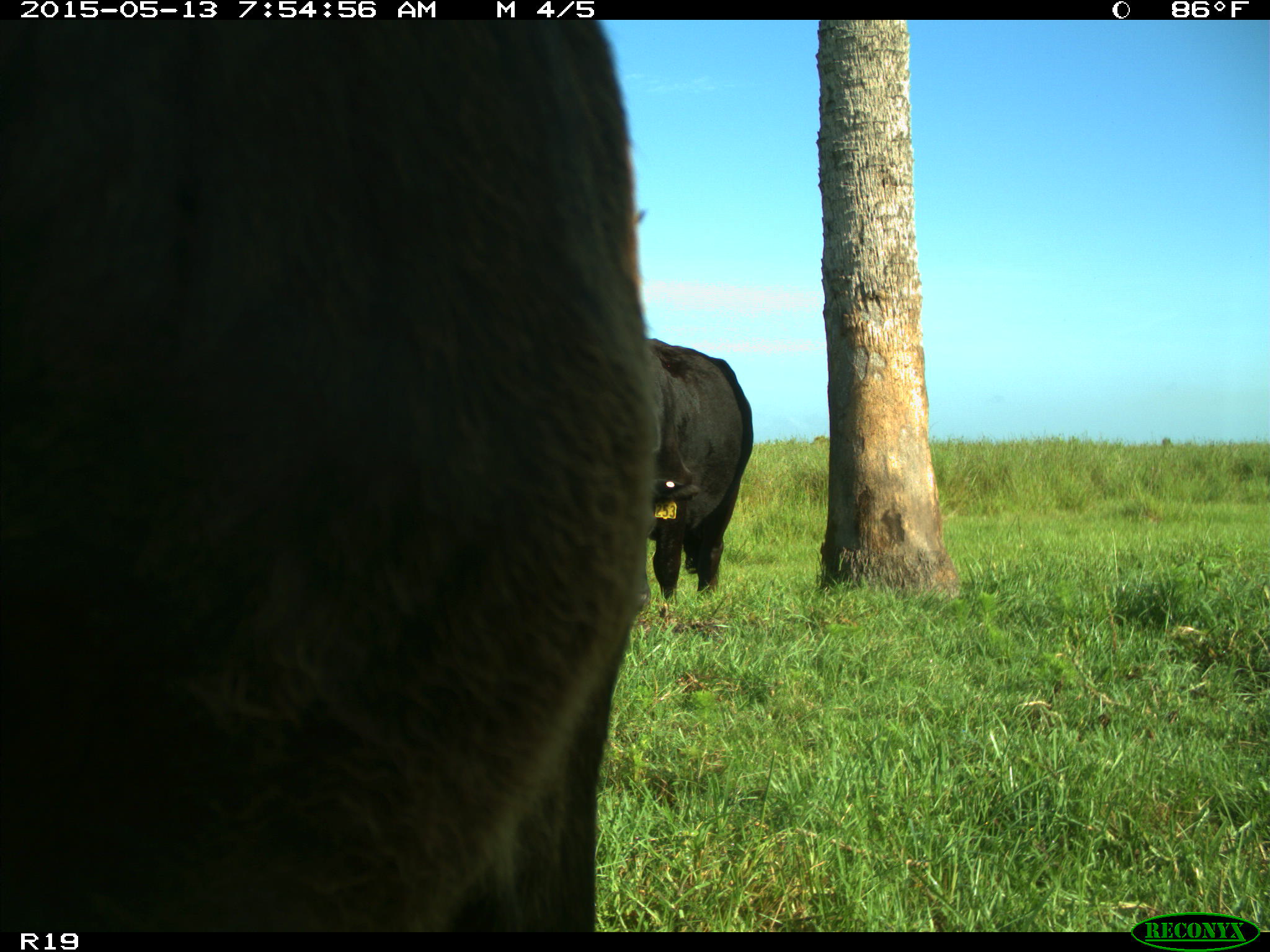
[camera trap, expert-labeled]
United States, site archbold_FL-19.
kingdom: Animalia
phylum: Chordata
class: Mammalia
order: Artiodactyla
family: Bovidae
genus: Bos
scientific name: Bos taurus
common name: domestic cow